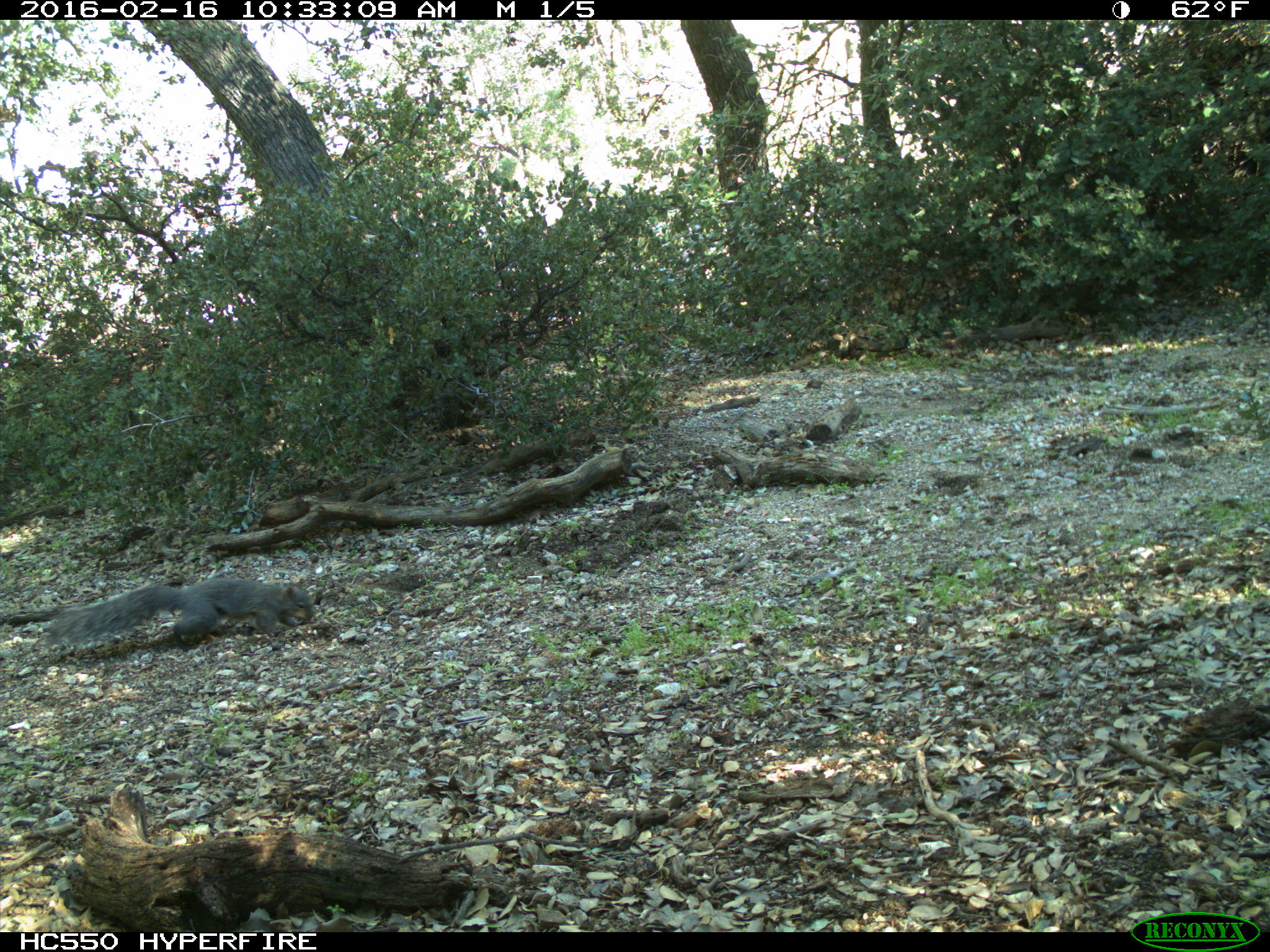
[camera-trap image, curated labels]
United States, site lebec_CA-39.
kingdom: Animalia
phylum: Chordata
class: Mammalia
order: Rodentia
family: Sciuridae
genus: Sciurus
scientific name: Sciurus carolinensis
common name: eastern gray squirrel